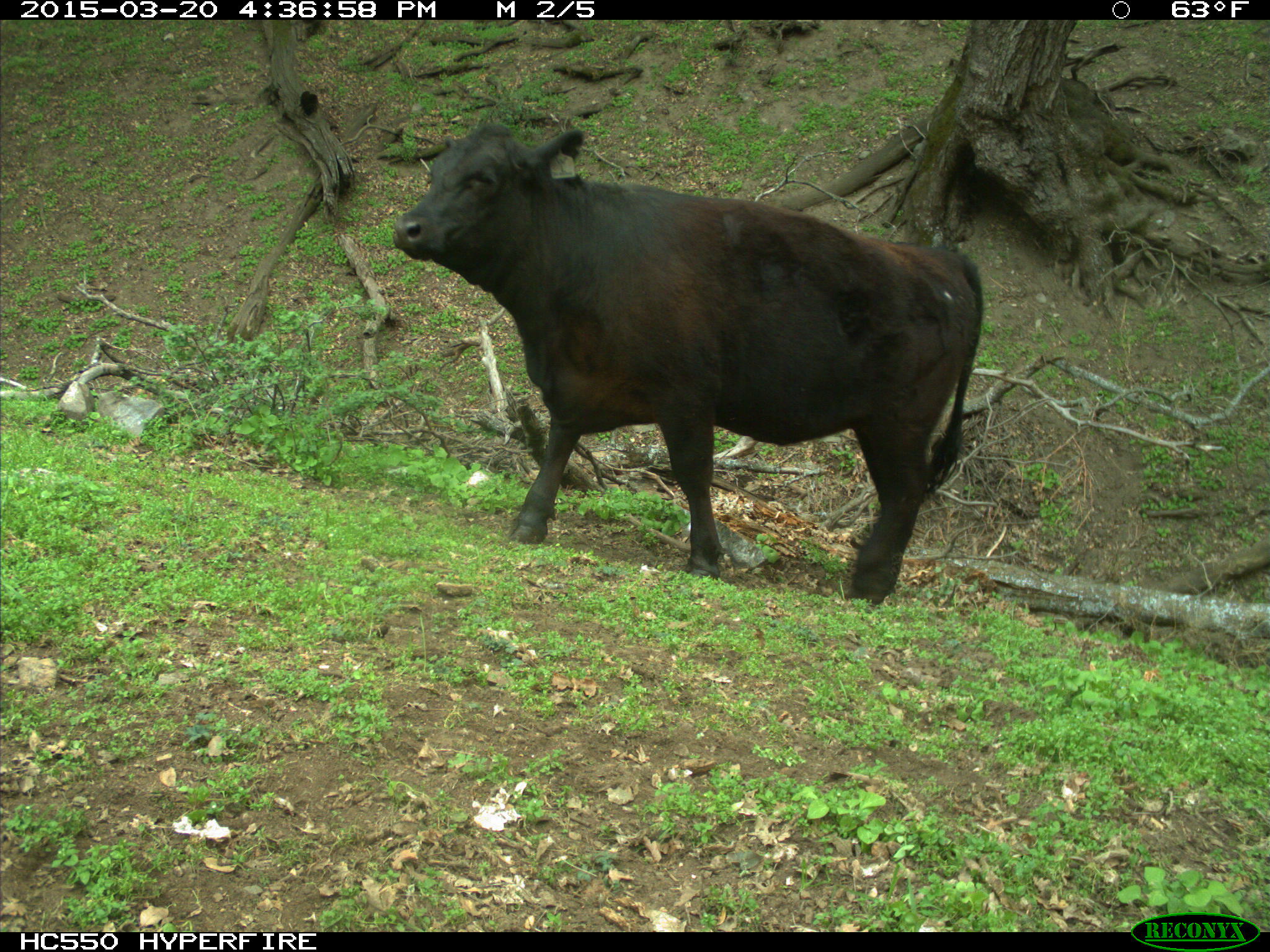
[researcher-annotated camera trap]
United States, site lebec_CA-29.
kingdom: Animalia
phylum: Chordata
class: Mammalia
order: Artiodactyla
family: Bovidae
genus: Bos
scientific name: Bos taurus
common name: domestic cow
Bos taurus (domestic cow).